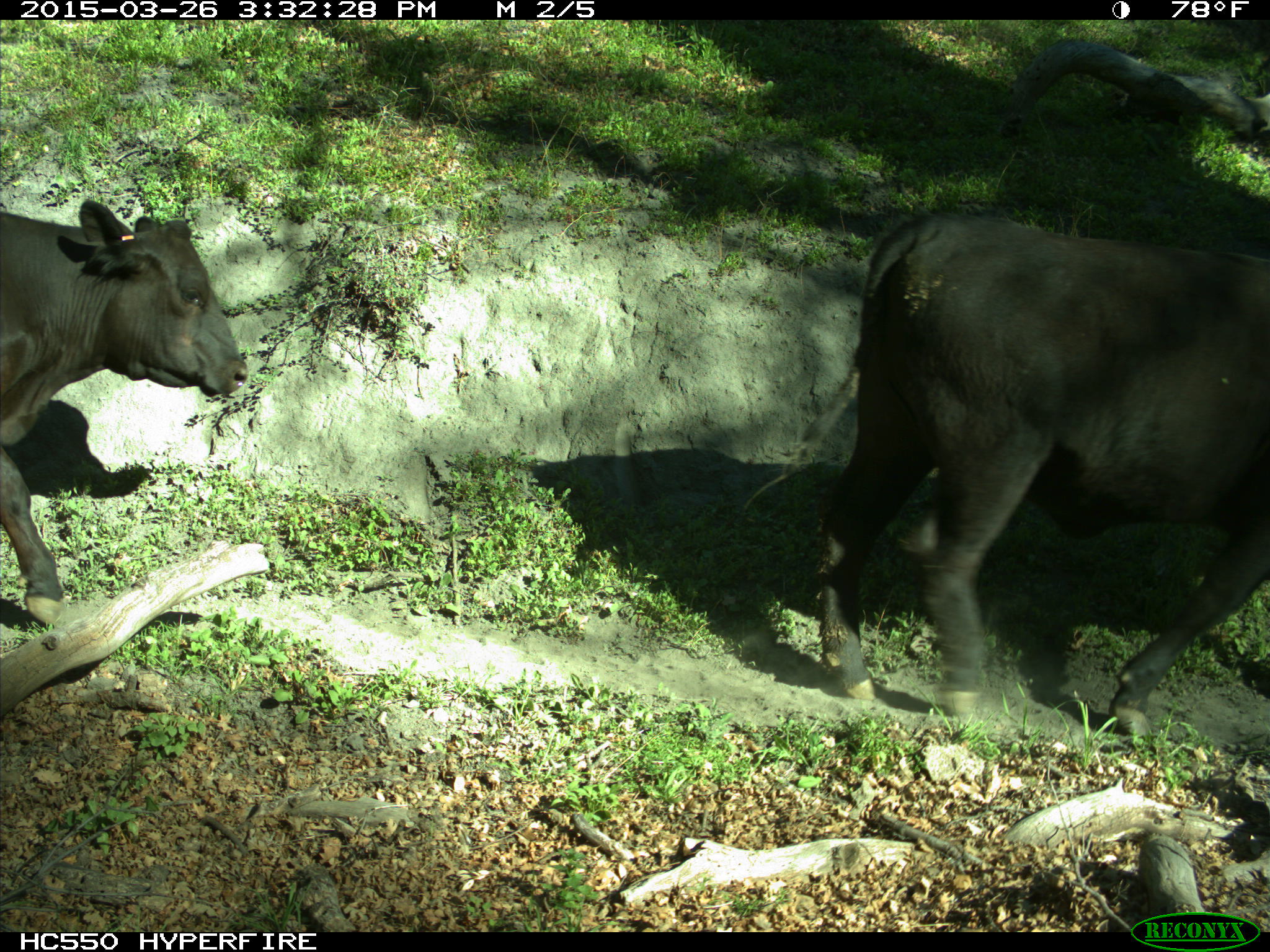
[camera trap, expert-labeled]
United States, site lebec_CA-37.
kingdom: Animalia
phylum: Chordata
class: Mammalia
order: Artiodactyla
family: Bovidae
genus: Bos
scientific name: Bos taurus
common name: domestic cow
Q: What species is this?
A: Bos taurus (domestic cow).